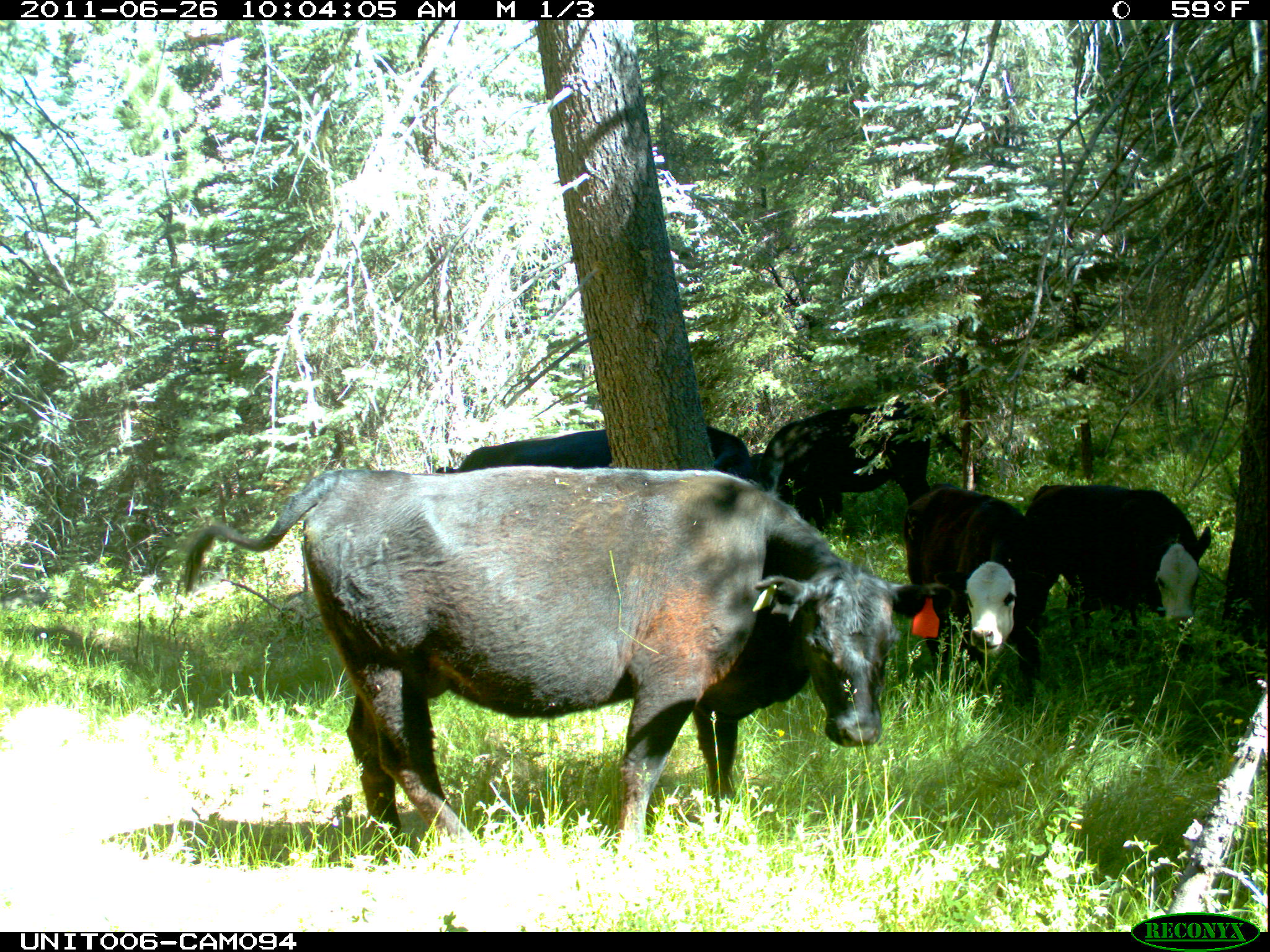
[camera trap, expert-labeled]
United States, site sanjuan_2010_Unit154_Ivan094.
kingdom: Animalia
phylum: Chordata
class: Mammalia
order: Artiodactyla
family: Bovidae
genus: Bos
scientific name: Bos taurus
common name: domestic cow